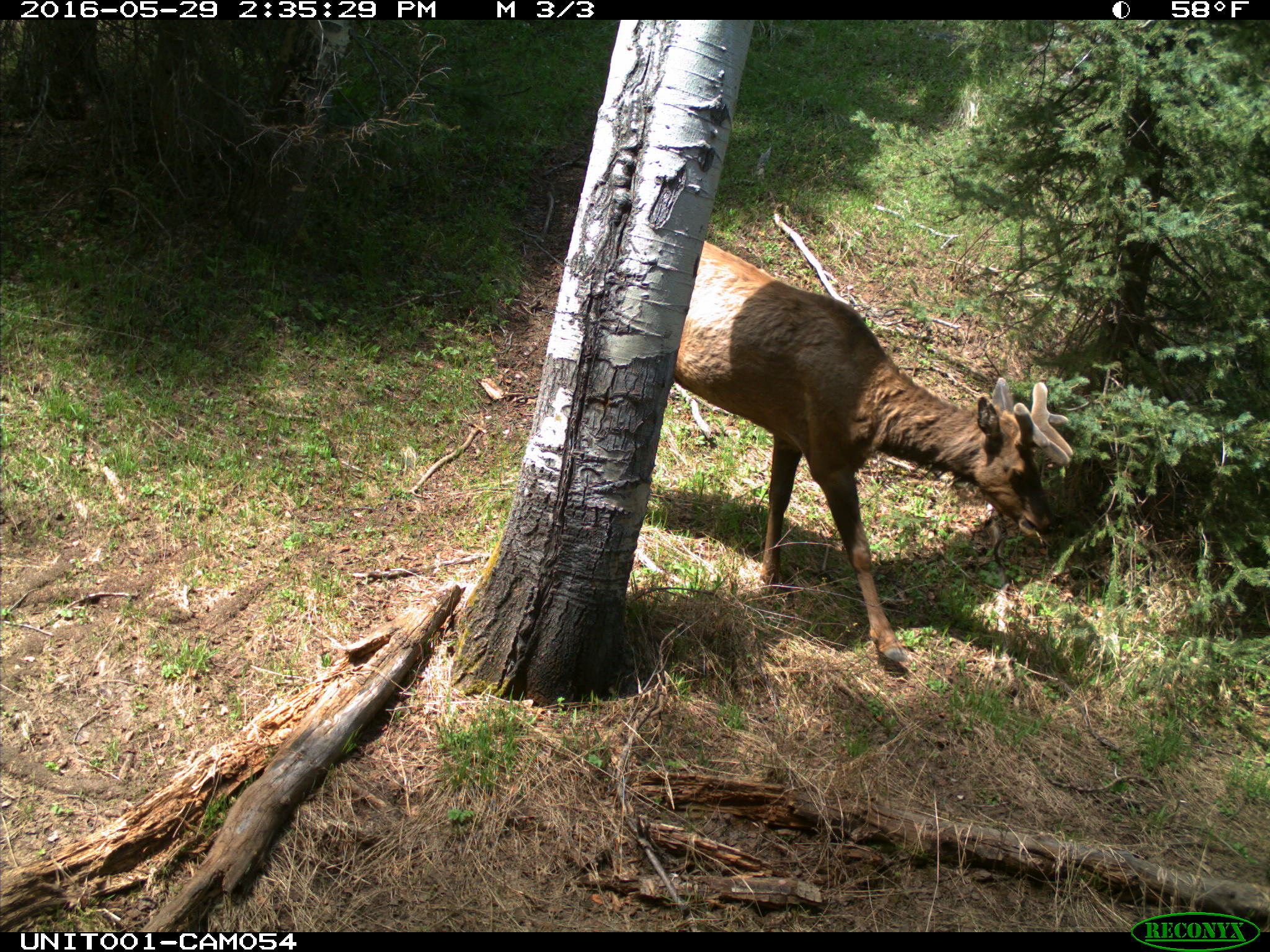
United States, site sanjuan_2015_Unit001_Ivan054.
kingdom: Animalia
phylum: Chordata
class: Mammalia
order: Artiodactyla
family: Cervidae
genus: Cervus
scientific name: Cervus elaphus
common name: red deer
Cervus elaphus (red deer).